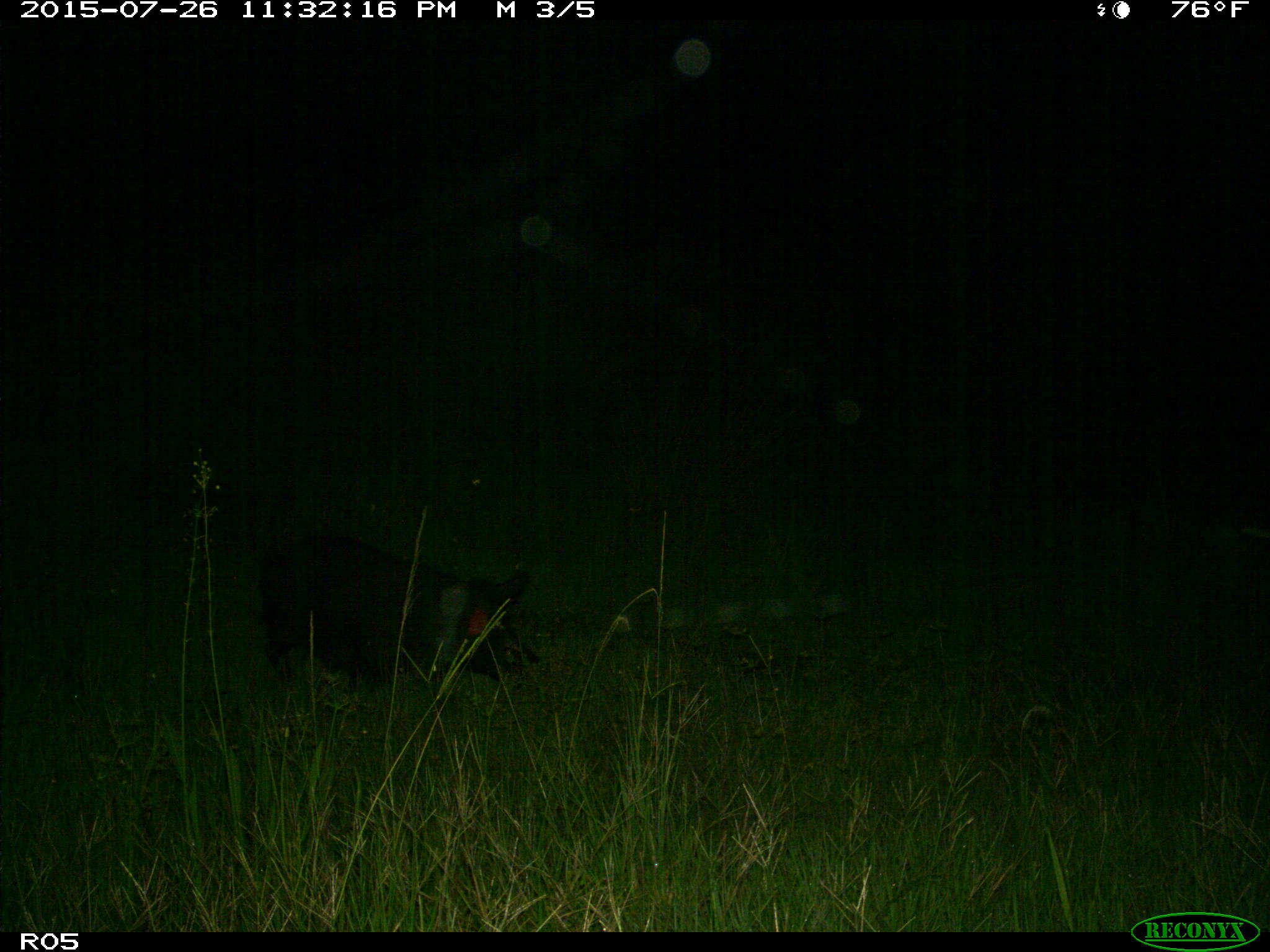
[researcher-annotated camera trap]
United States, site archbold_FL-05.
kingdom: Animalia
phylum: Chordata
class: Mammalia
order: Artiodactyla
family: Suidae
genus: Sus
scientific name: Sus scrofa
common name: wild boar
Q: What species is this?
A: Sus scrofa (wild boar).